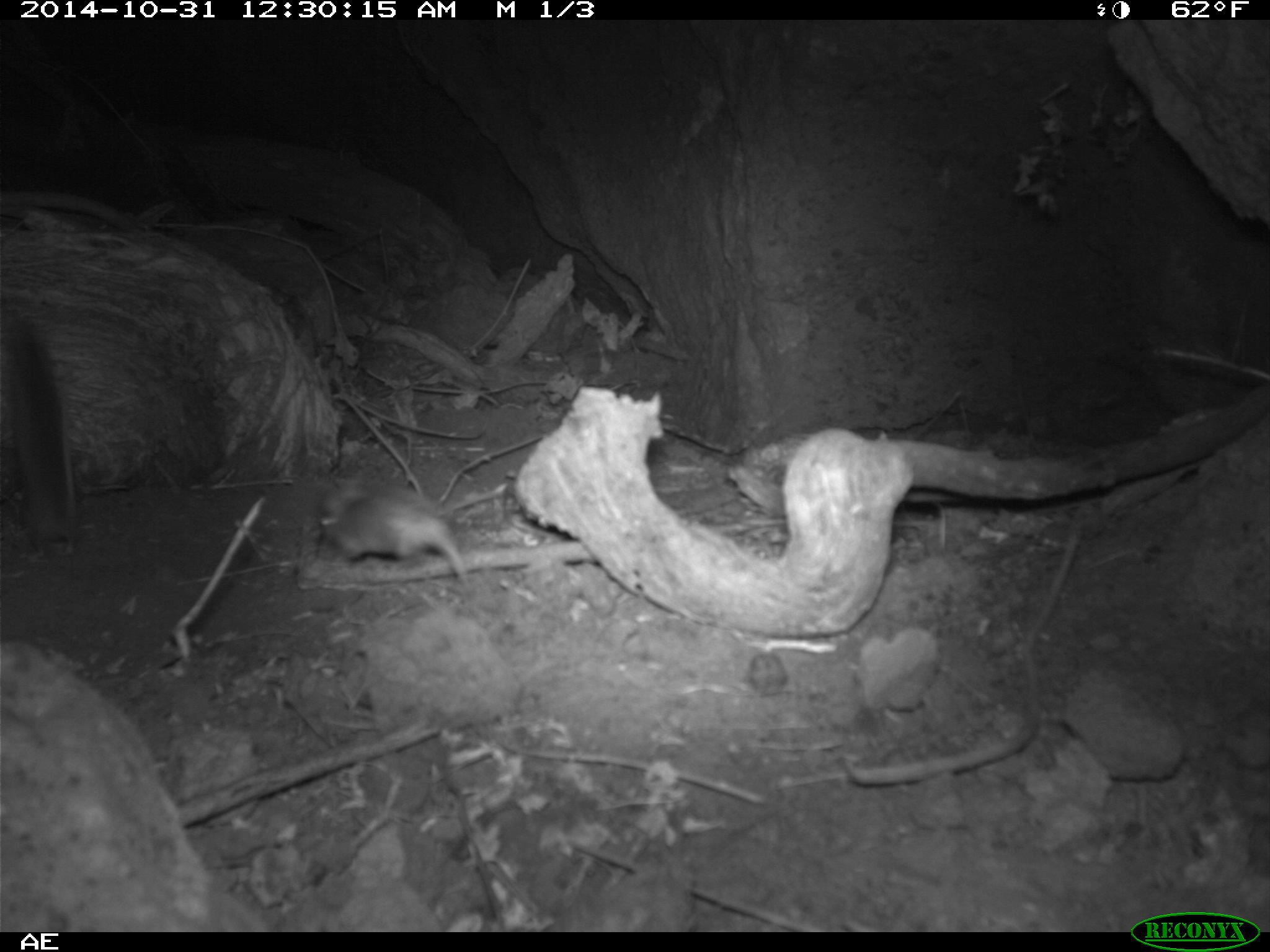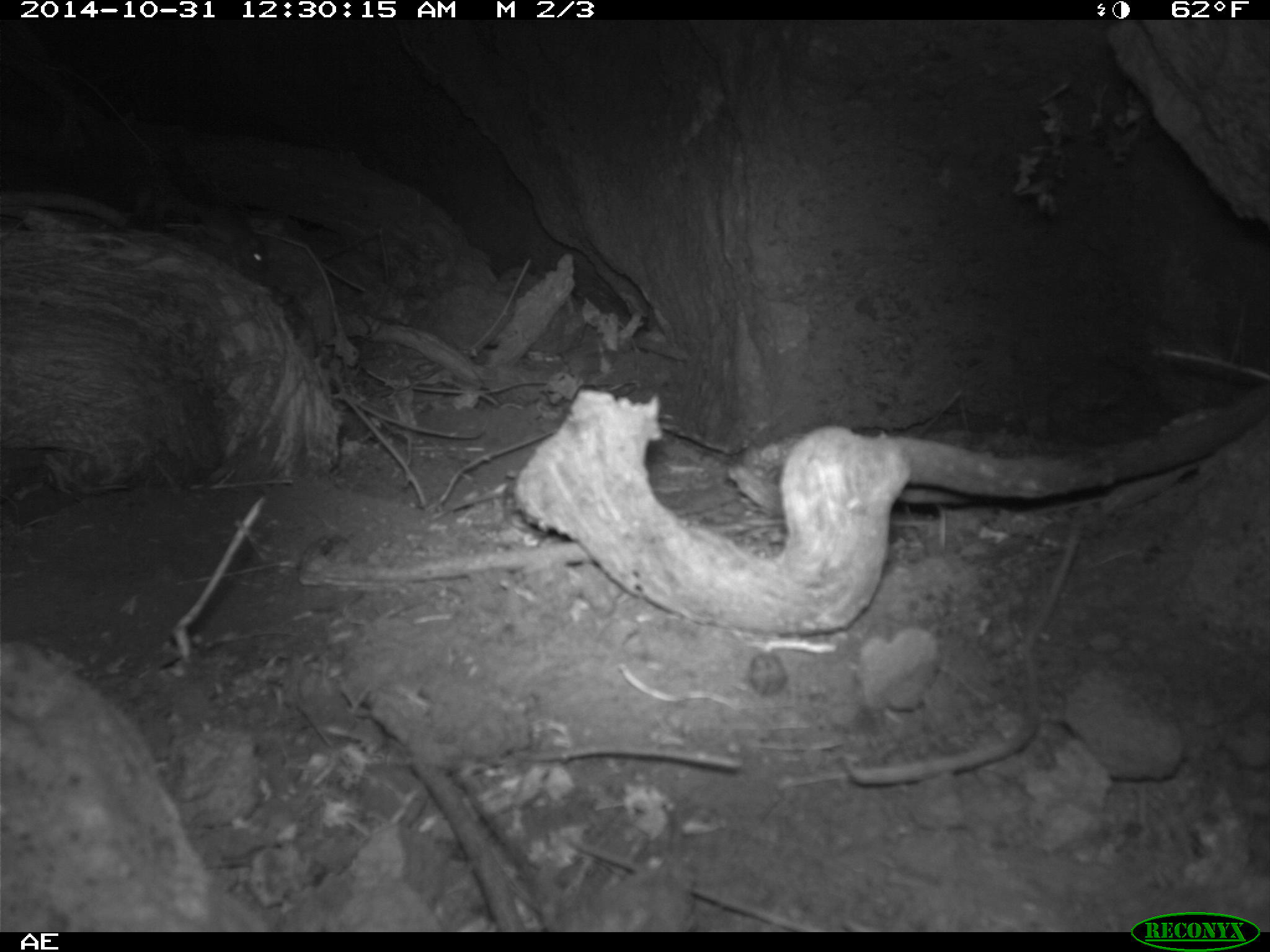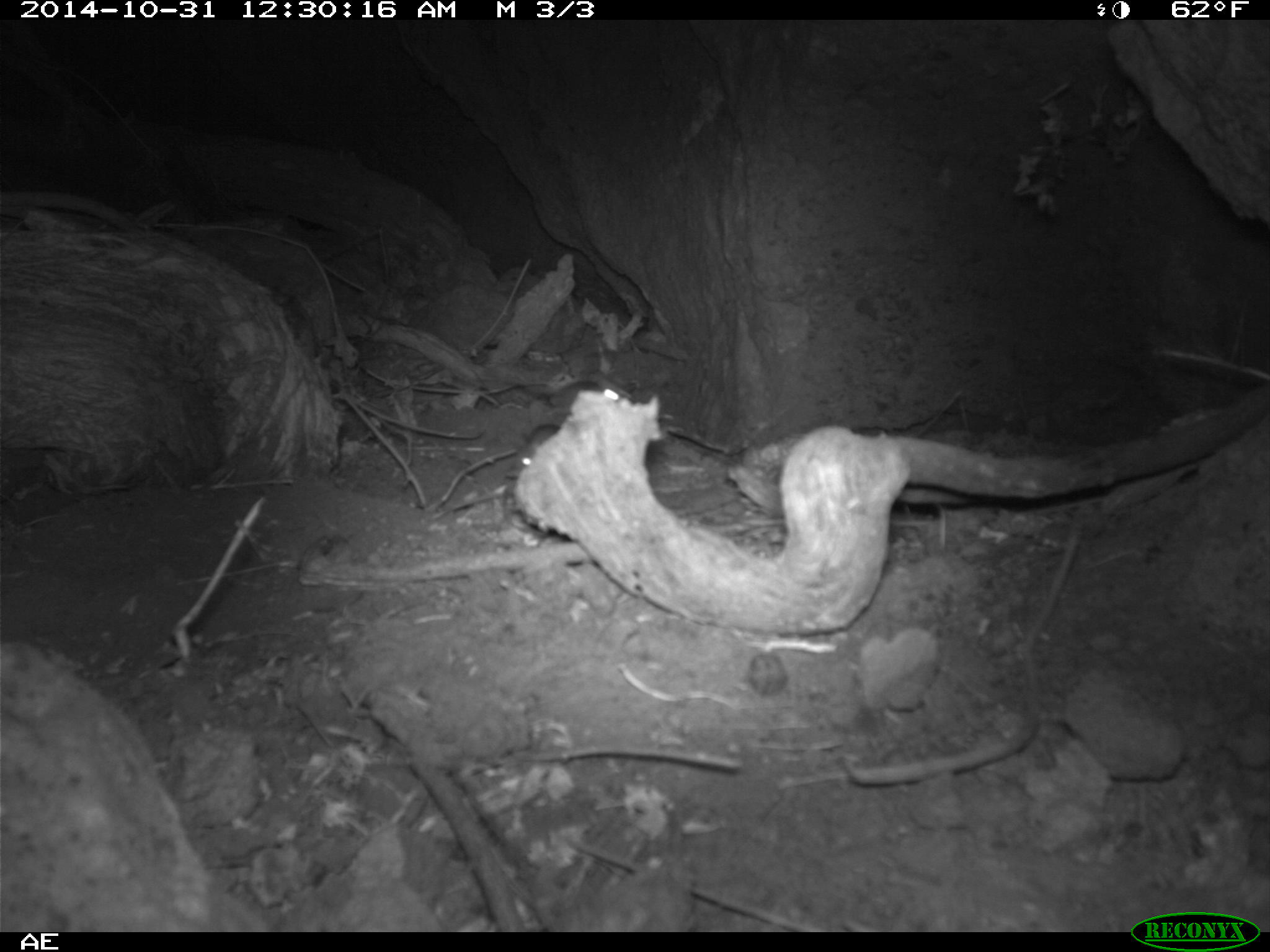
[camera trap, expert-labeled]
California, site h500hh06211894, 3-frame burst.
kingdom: Animalia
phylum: Chordata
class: Mammalia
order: Rodentia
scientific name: Rodentia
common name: rodent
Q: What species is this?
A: Rodent (Rodentia).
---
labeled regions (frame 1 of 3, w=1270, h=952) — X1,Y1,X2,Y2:
rodent: 318,475,470,586